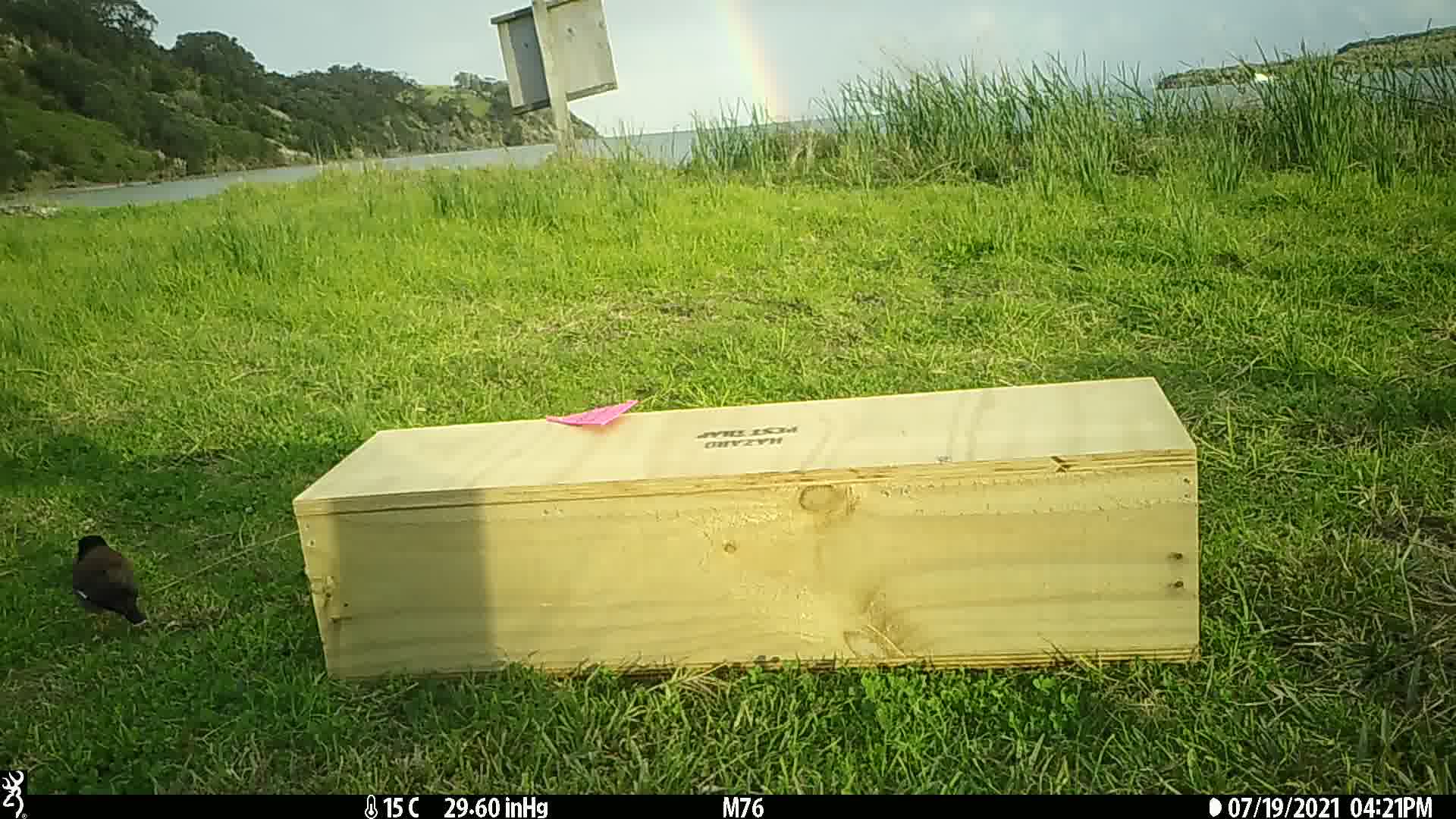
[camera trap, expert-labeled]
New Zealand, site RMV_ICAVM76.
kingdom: Animalia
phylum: Chordata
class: Aves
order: Passeriformes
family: Sturnidae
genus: Acridotheres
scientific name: Acridotheres tristis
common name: common myna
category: myna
Myna (common myna) (Acridotheres tristis).